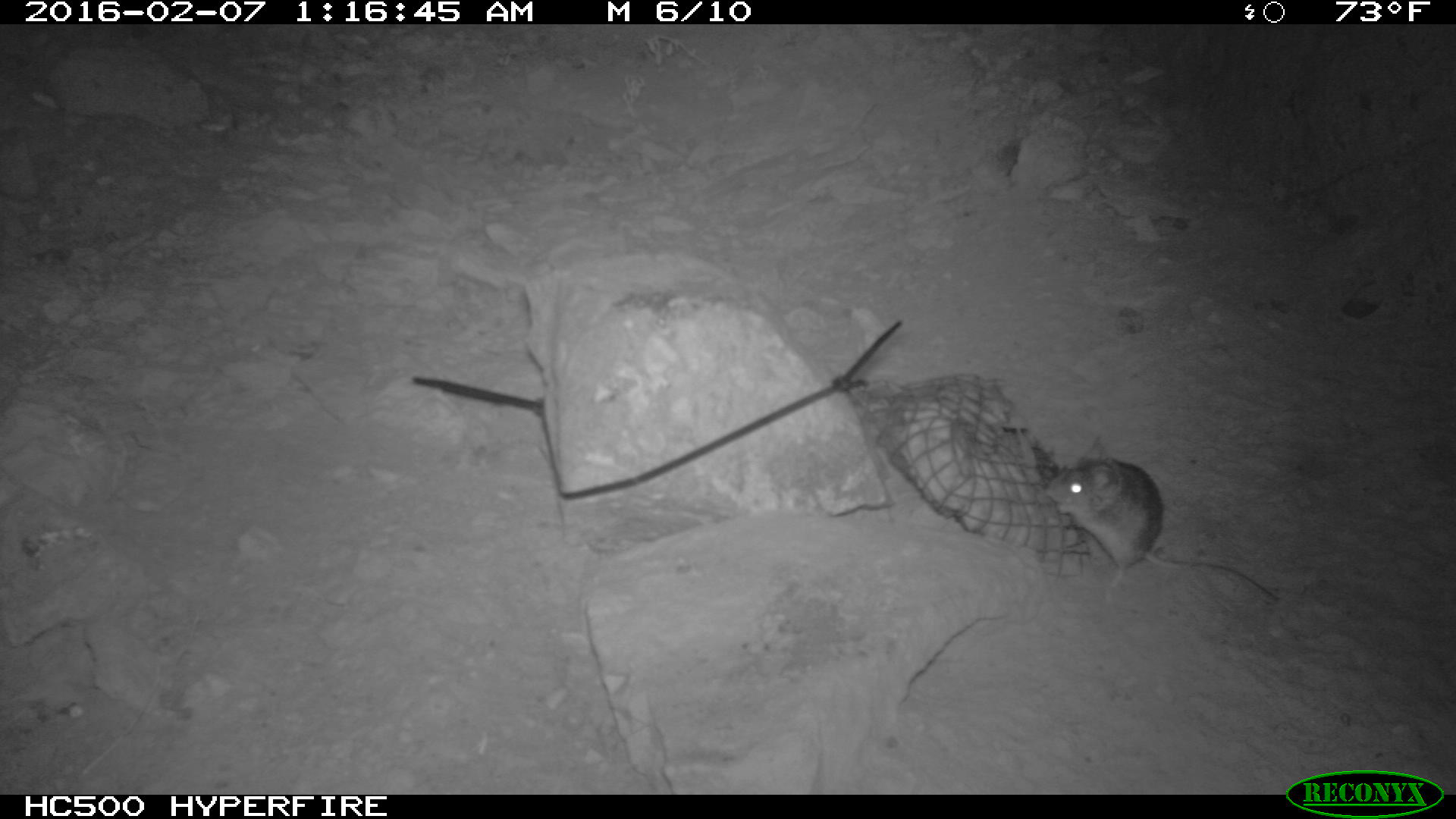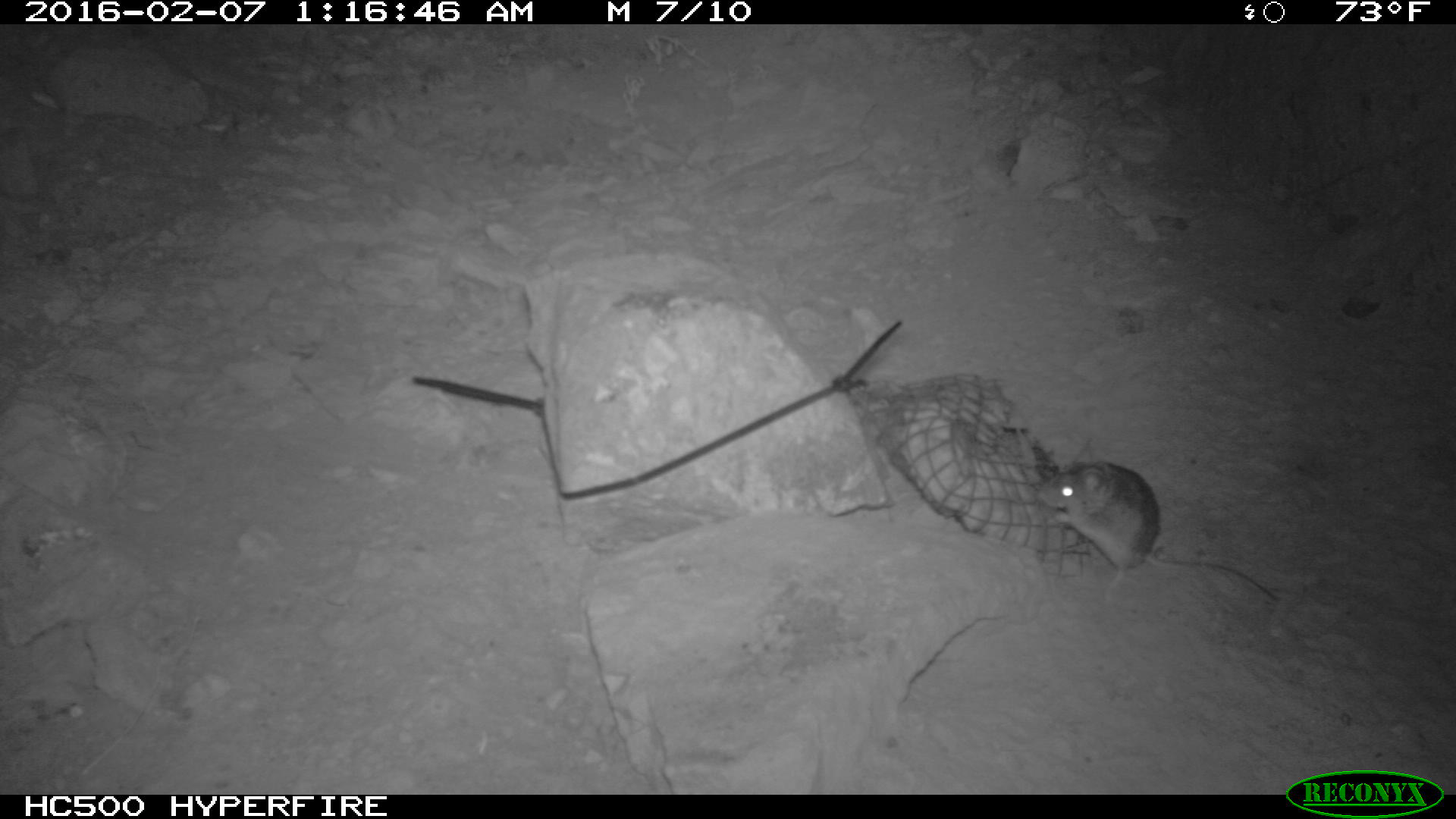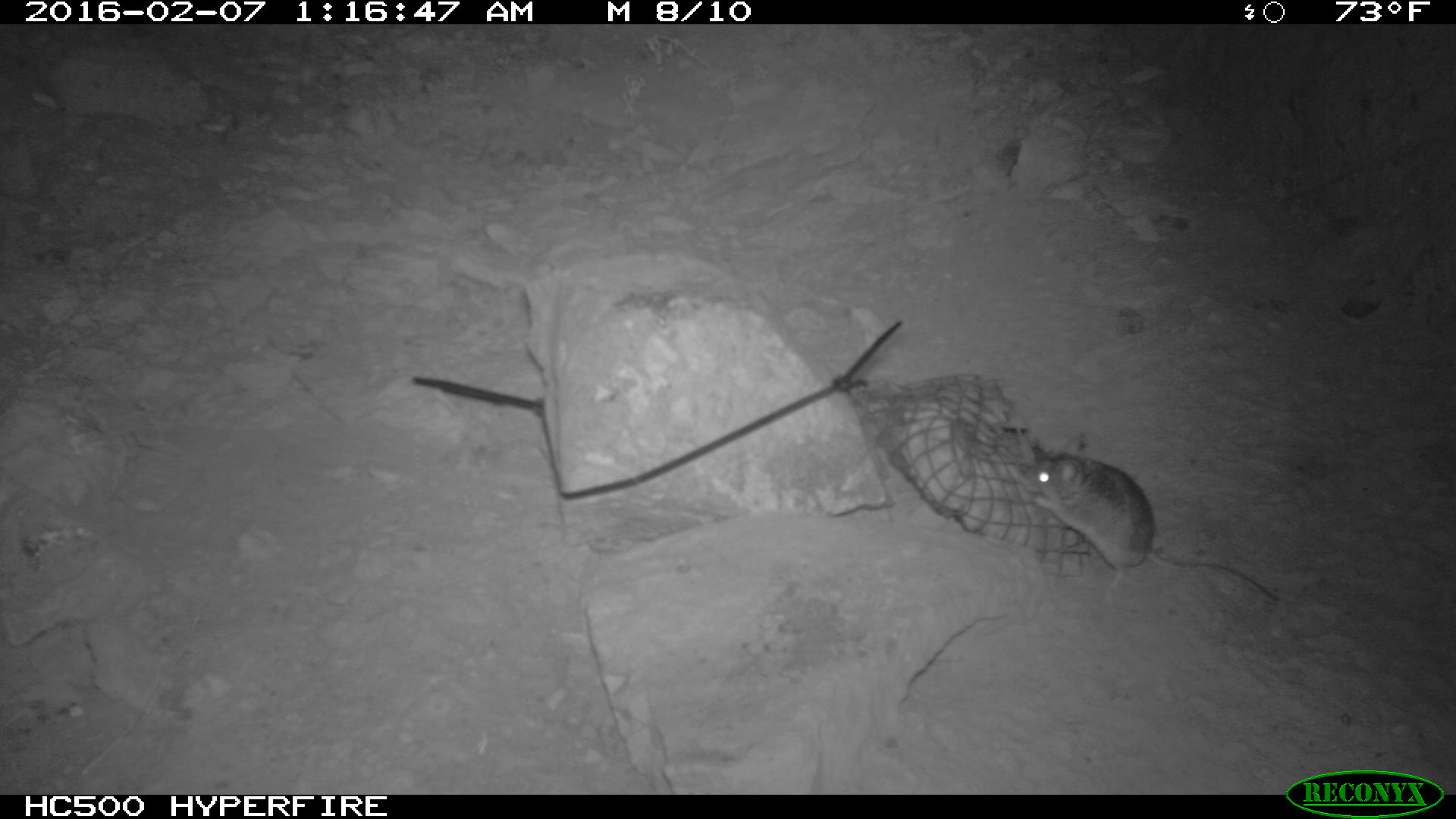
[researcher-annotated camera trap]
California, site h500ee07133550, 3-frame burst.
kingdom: Animalia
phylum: Chordata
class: Mammalia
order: Rodentia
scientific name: Rodentia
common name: rodent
Rodent (Rodentia).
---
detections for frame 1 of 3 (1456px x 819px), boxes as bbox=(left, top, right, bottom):
rodent: bbox=(1041, 434, 1276, 601)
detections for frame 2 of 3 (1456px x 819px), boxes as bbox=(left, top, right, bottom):
rodent: bbox=(1032, 456, 1279, 614)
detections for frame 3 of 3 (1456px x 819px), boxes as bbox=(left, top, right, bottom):
rodent: bbox=(1022, 450, 1275, 600)